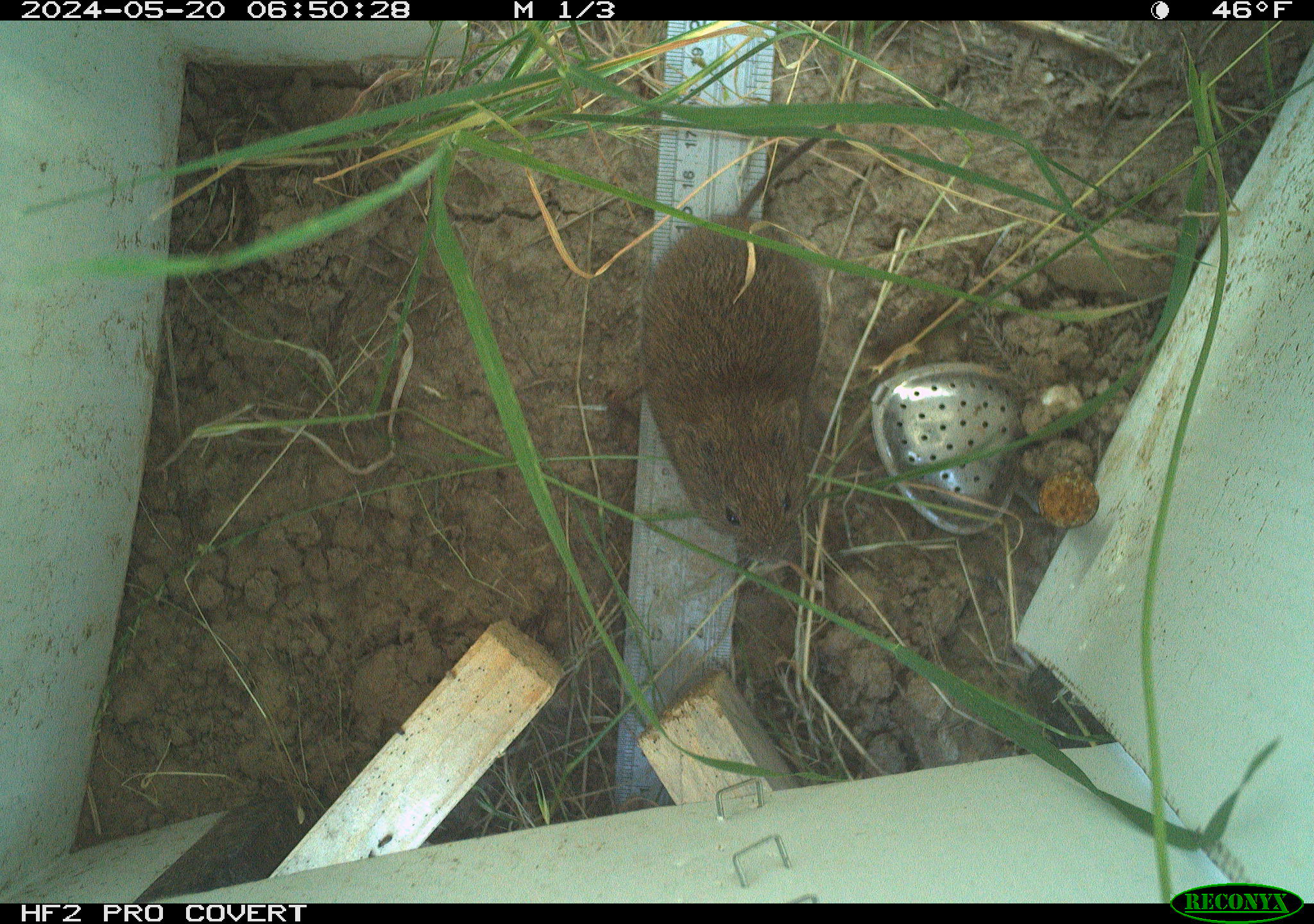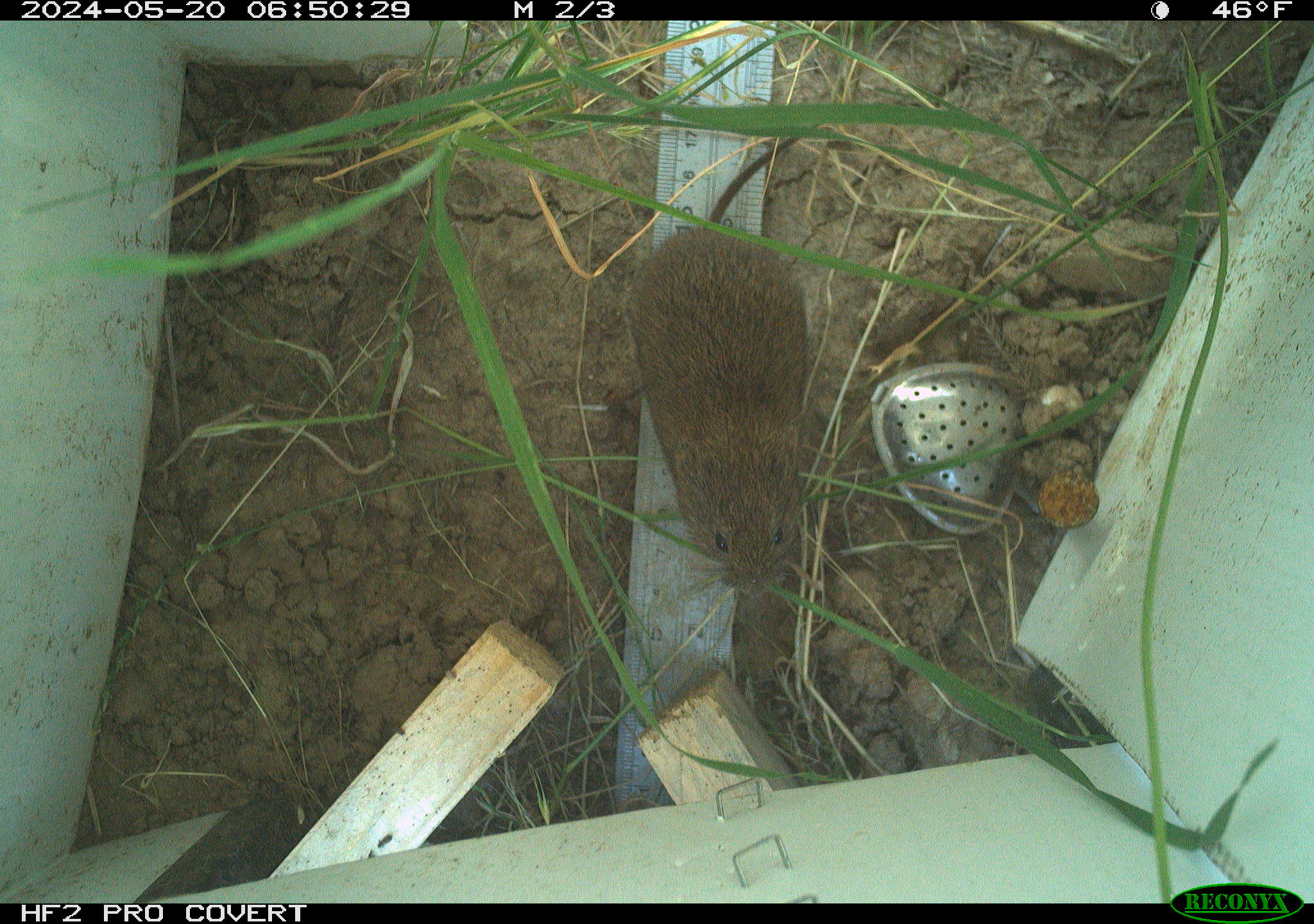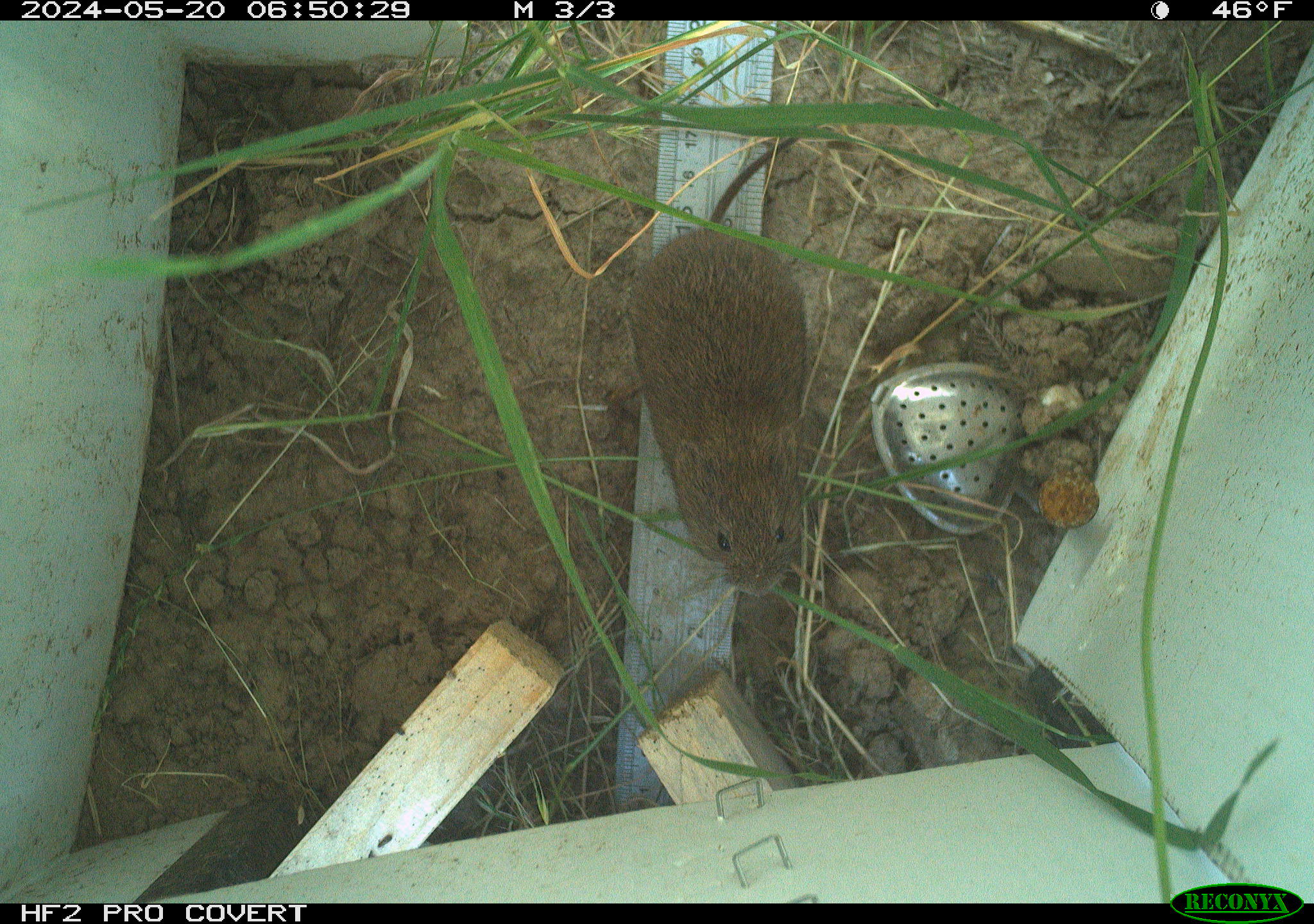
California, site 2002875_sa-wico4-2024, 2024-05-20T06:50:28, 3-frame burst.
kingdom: Animalia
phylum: Chordata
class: Mammalia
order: Rodentia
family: Cricetidae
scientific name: Arvicolinae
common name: voles, lemmings, and muskrats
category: arvicolinae subfamily